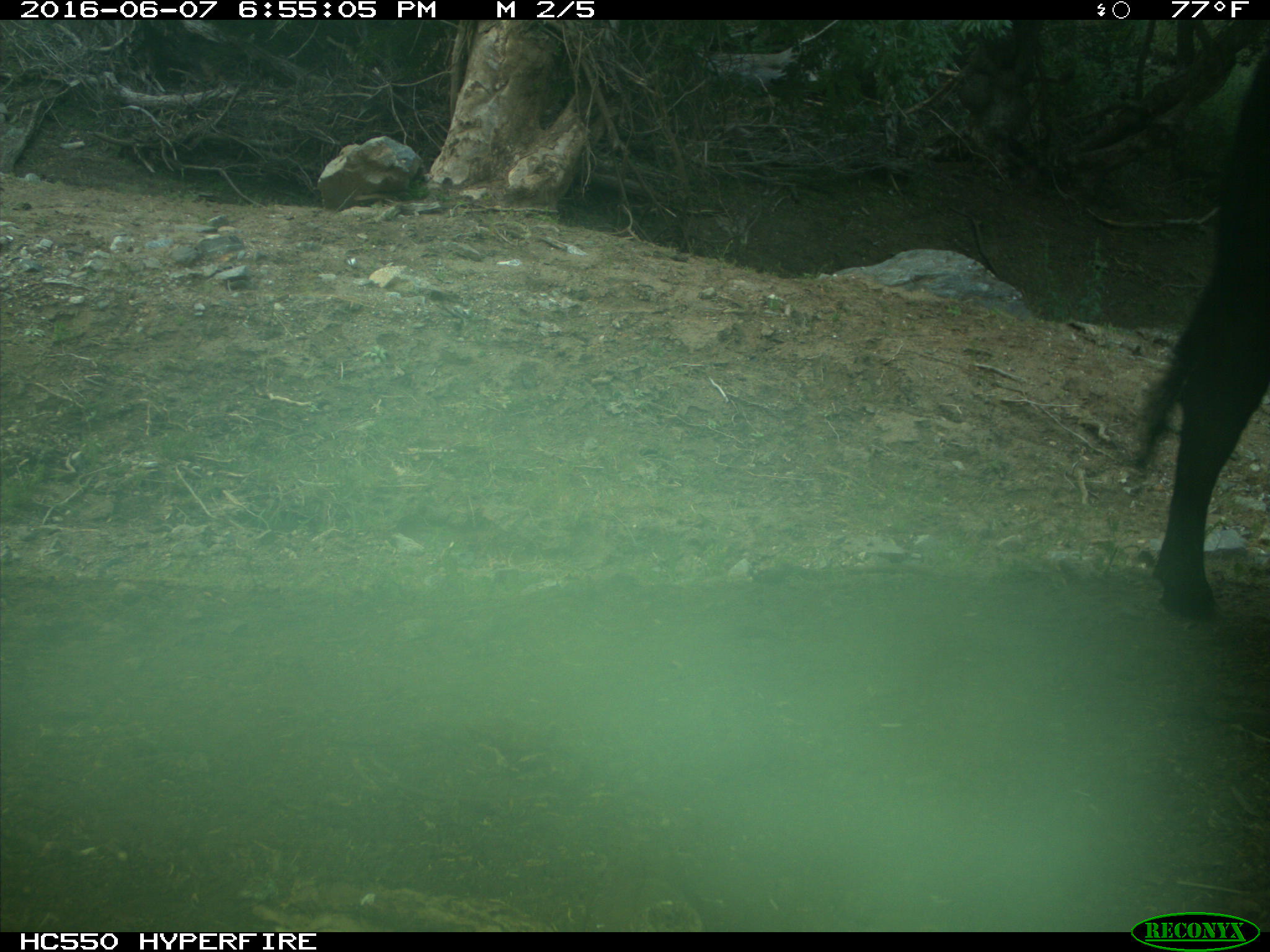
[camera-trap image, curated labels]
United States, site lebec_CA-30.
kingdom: Animalia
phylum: Chordata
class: Mammalia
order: Artiodactyla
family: Bovidae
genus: Bos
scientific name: Bos taurus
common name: domestic cow